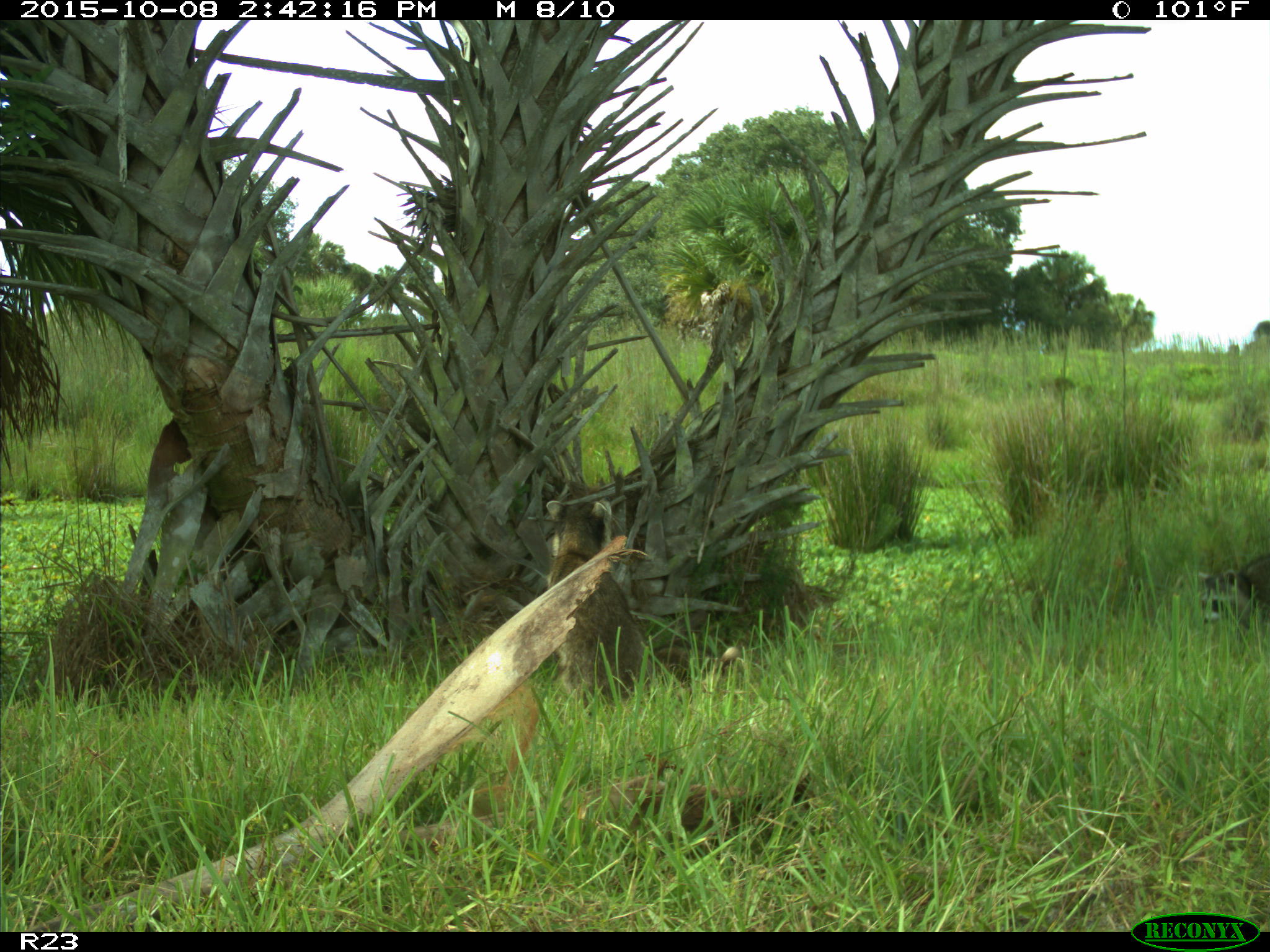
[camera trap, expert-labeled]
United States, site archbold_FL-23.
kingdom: Animalia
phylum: Chordata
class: Mammalia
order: Carnivora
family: Procyonidae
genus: Procyon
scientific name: Procyon lotor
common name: common raccoon